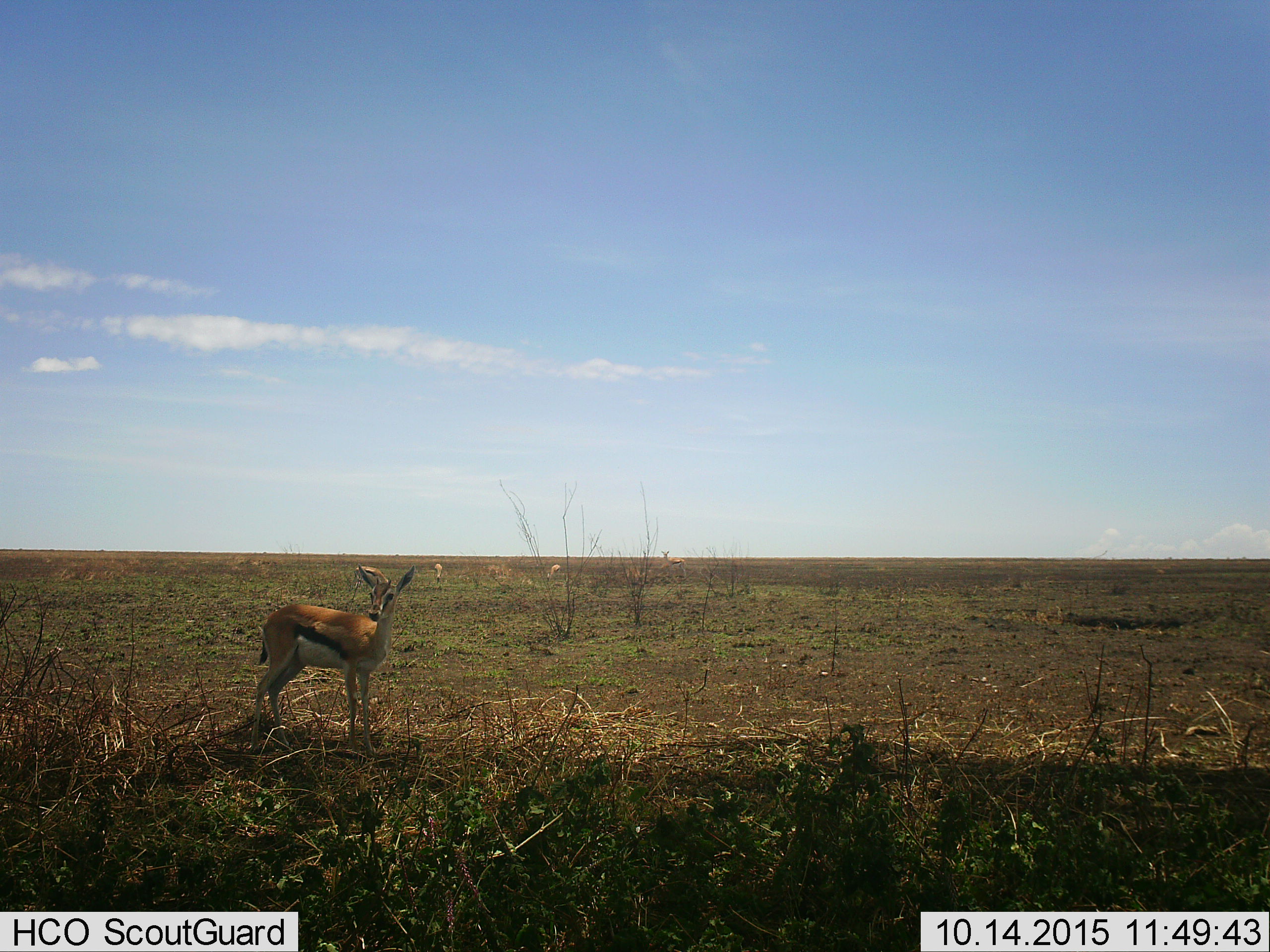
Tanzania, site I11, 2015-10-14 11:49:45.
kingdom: Animalia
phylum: Chordata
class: Mammalia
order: Artiodactyla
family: Bovidae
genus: Eudorcas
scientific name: Eudorcas thomsonii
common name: thomson's gazelle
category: gazellethomsons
Gazellethomsons (thomson's gazelle) (Eudorcas thomsonii), count 3. Behavior (volunteer vote fractions): standing 89%, resting 11%, moving 0%, interacting 0%. Young present (vote fraction): 11%. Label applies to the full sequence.